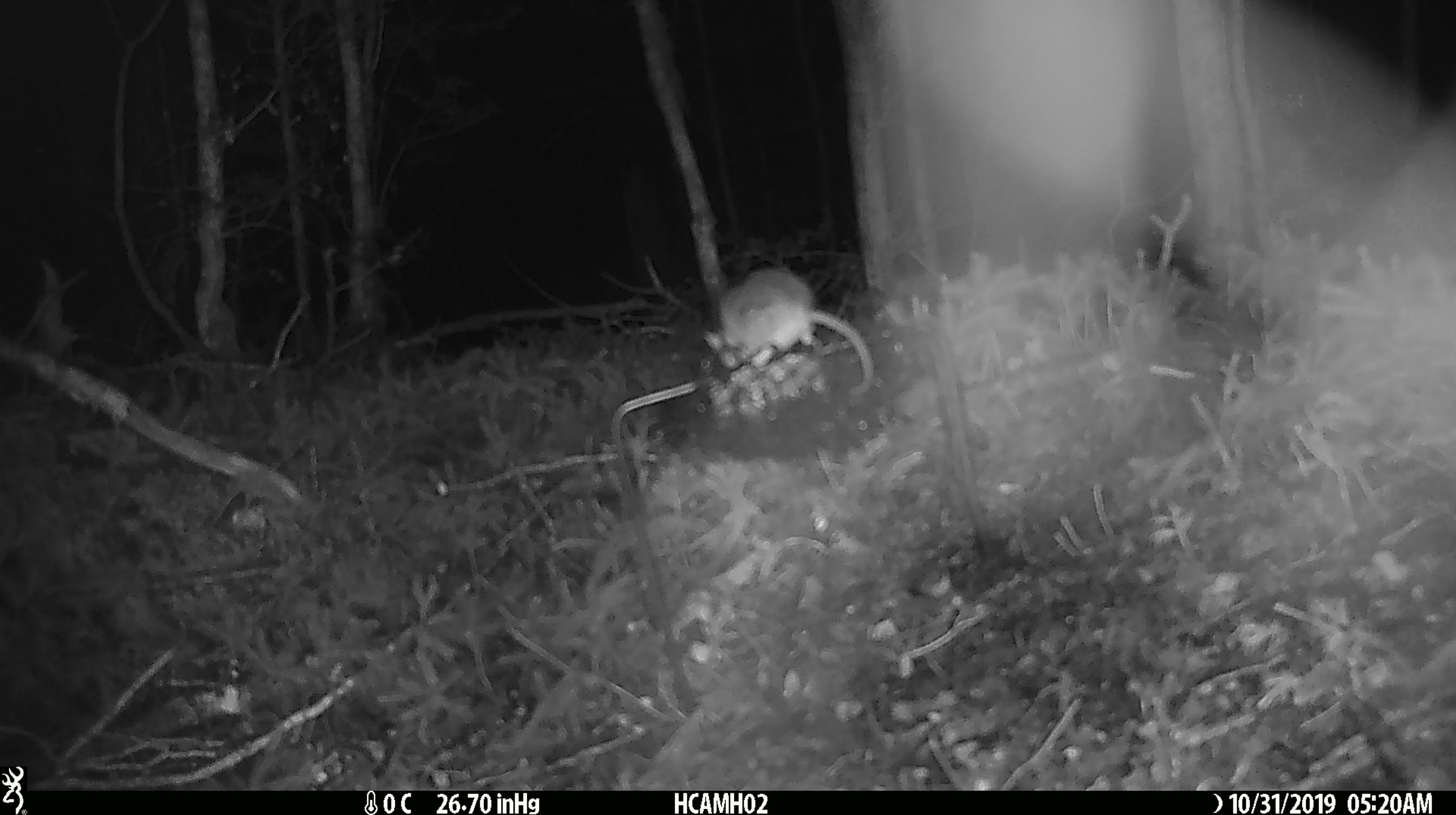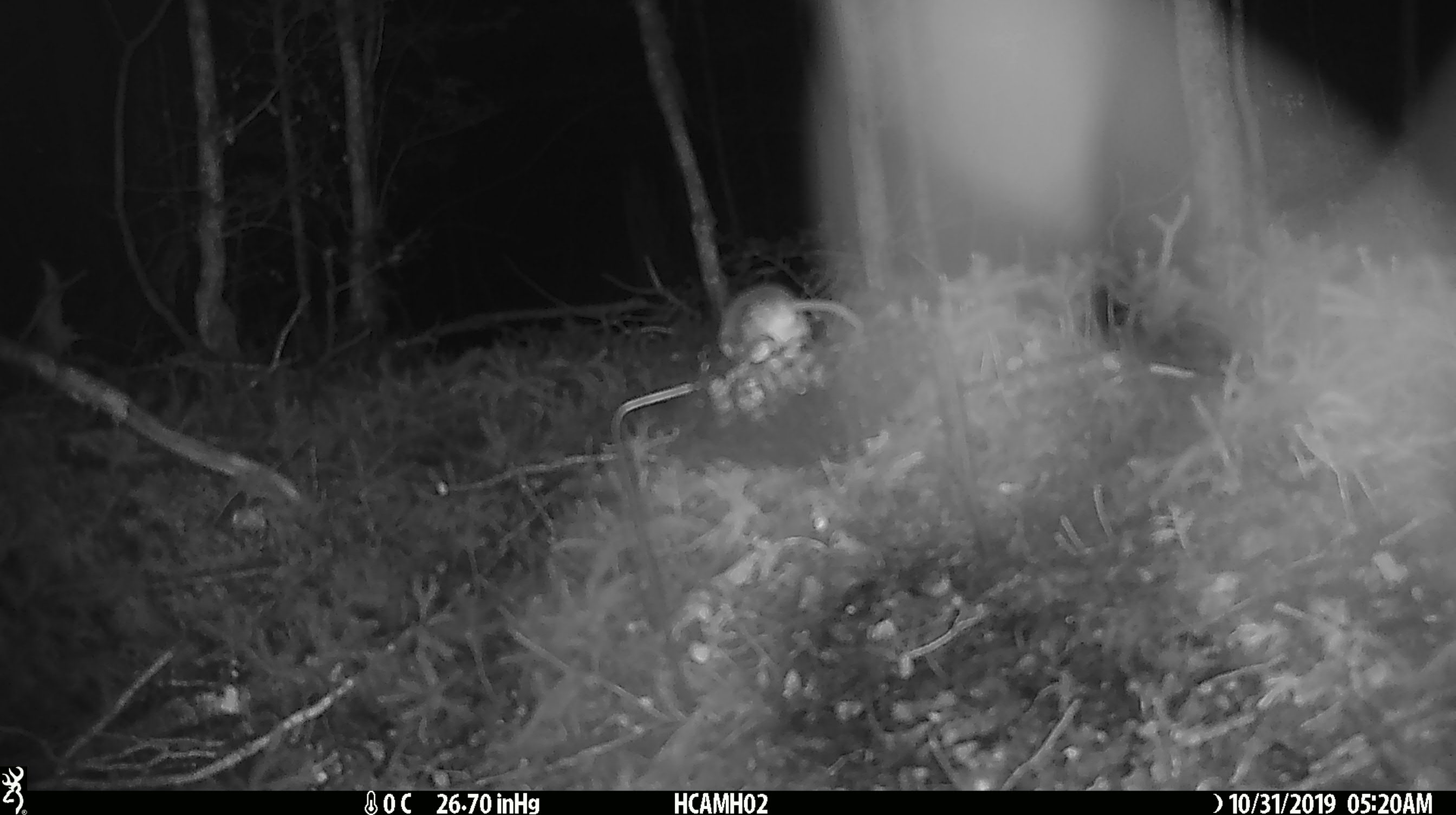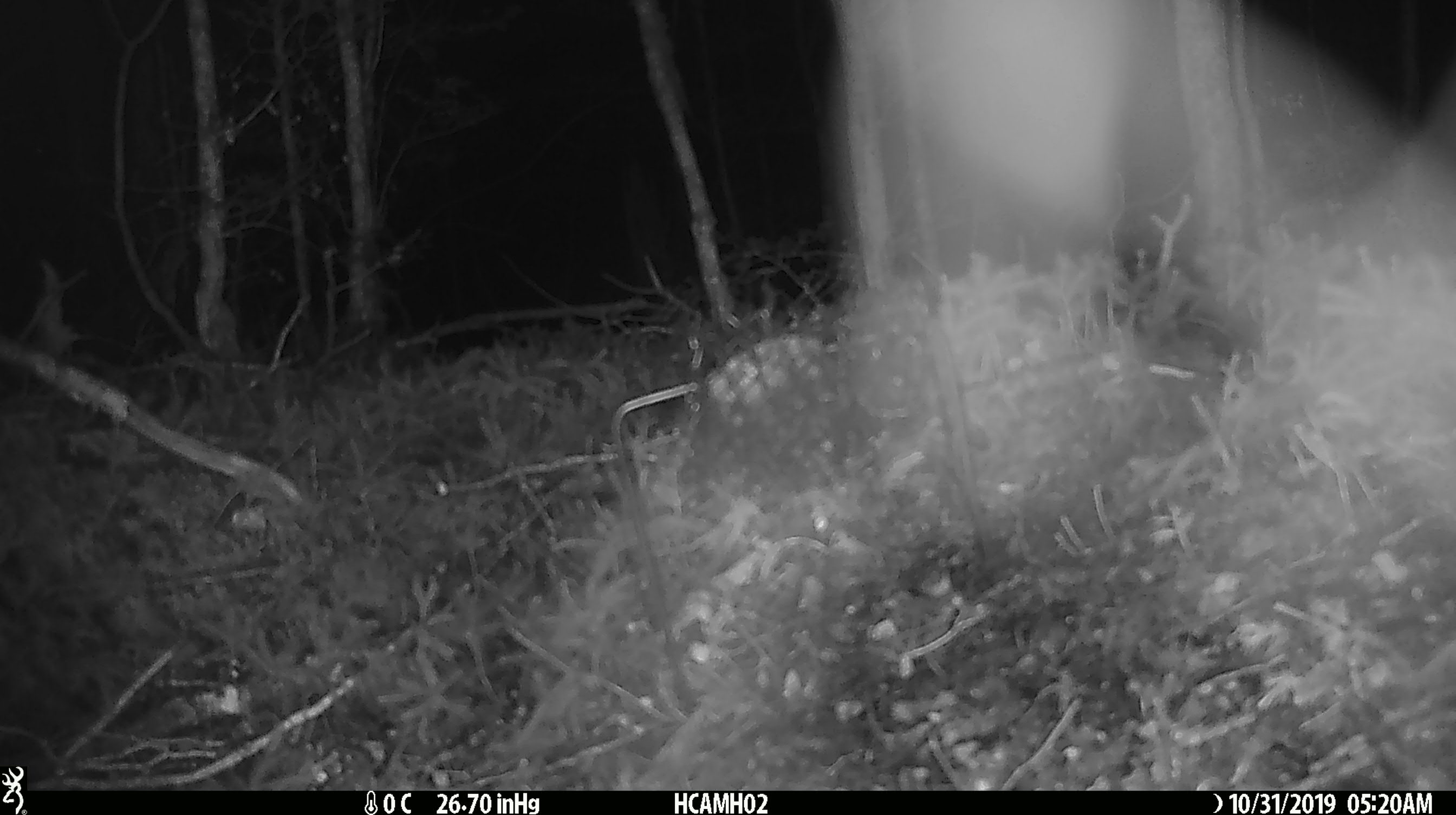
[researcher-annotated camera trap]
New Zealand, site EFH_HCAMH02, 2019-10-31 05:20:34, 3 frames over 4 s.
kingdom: Animalia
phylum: Chordata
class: Mammalia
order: Rodentia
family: Muridae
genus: Mus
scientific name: Mus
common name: mouse